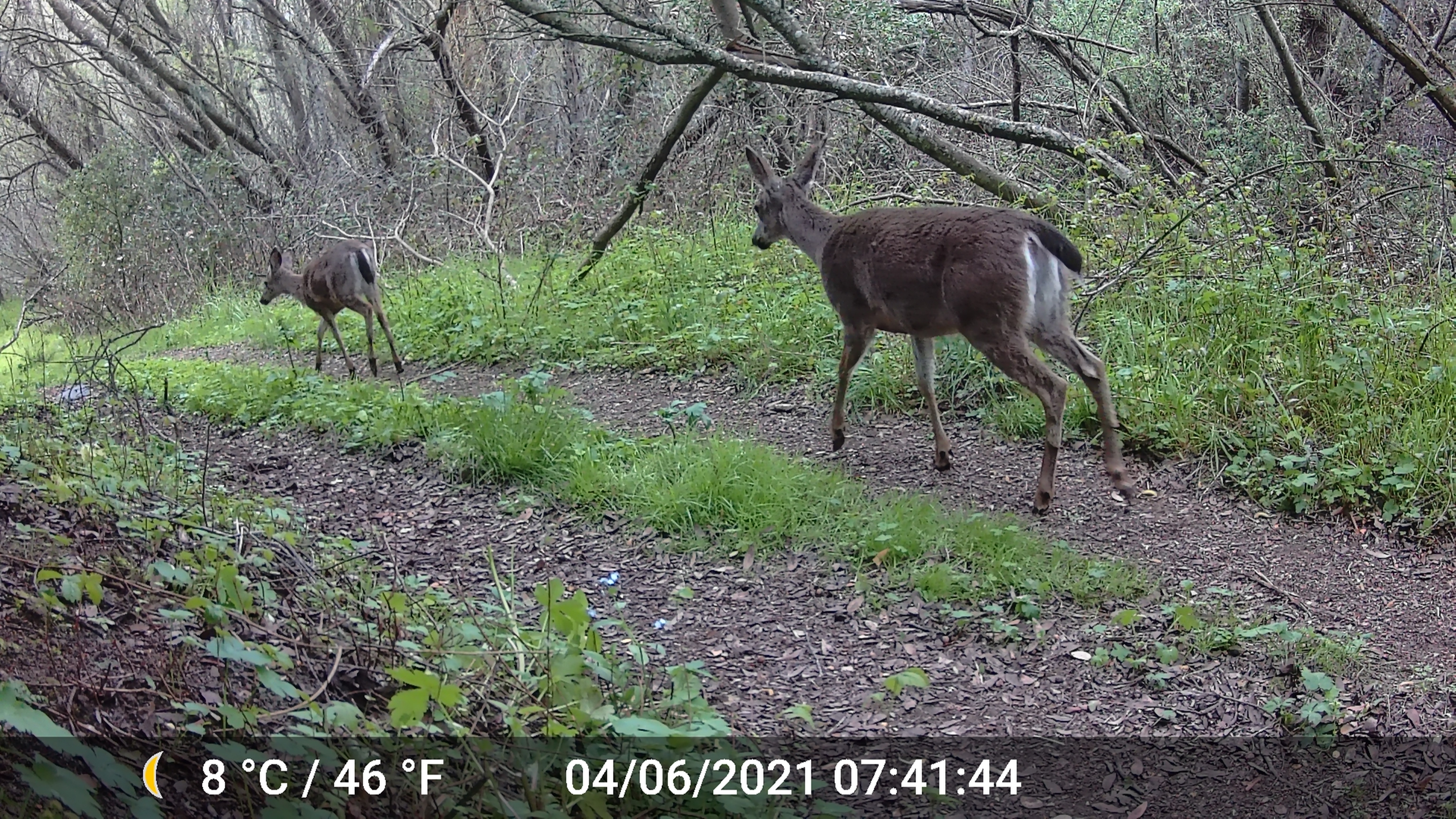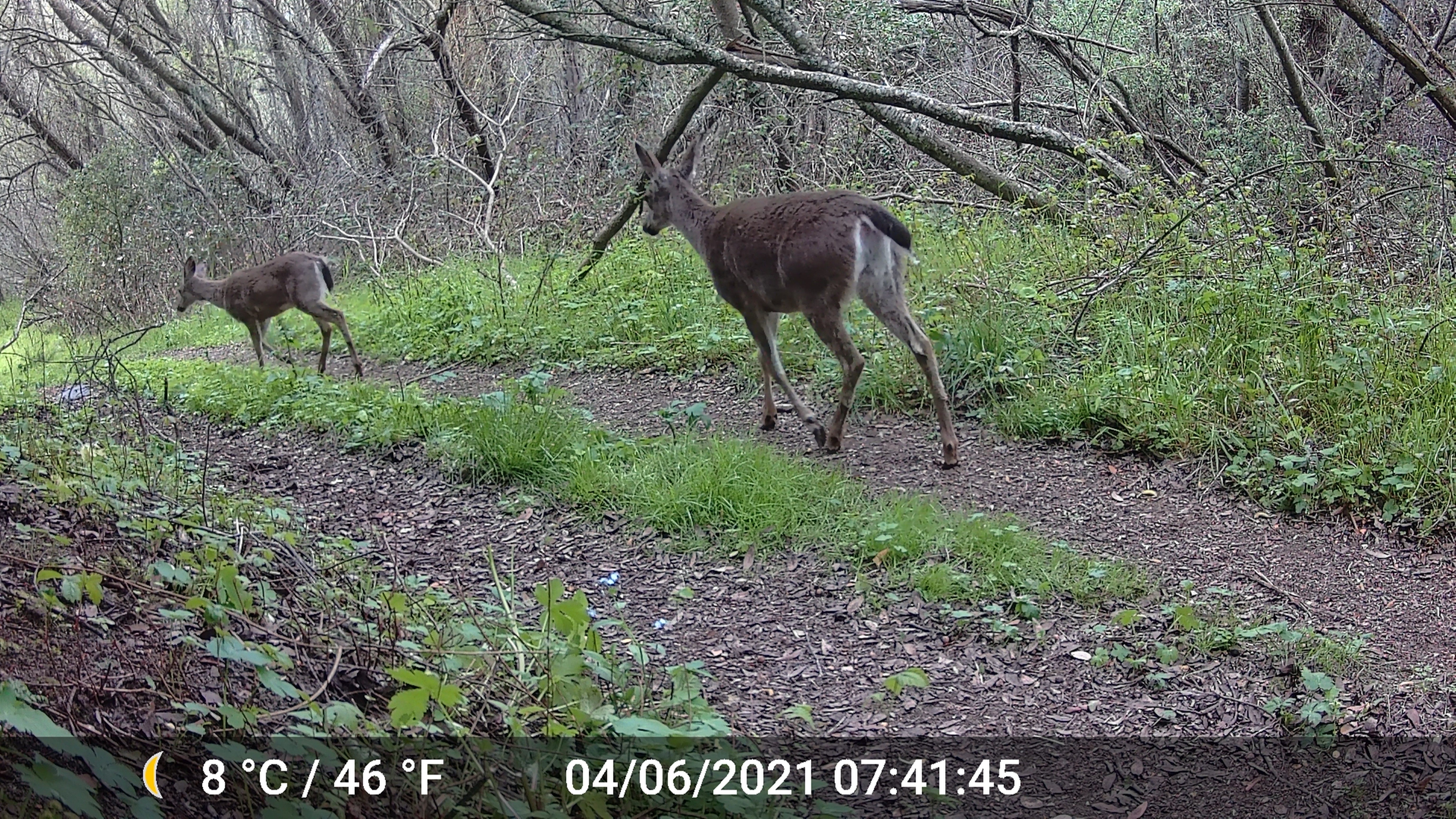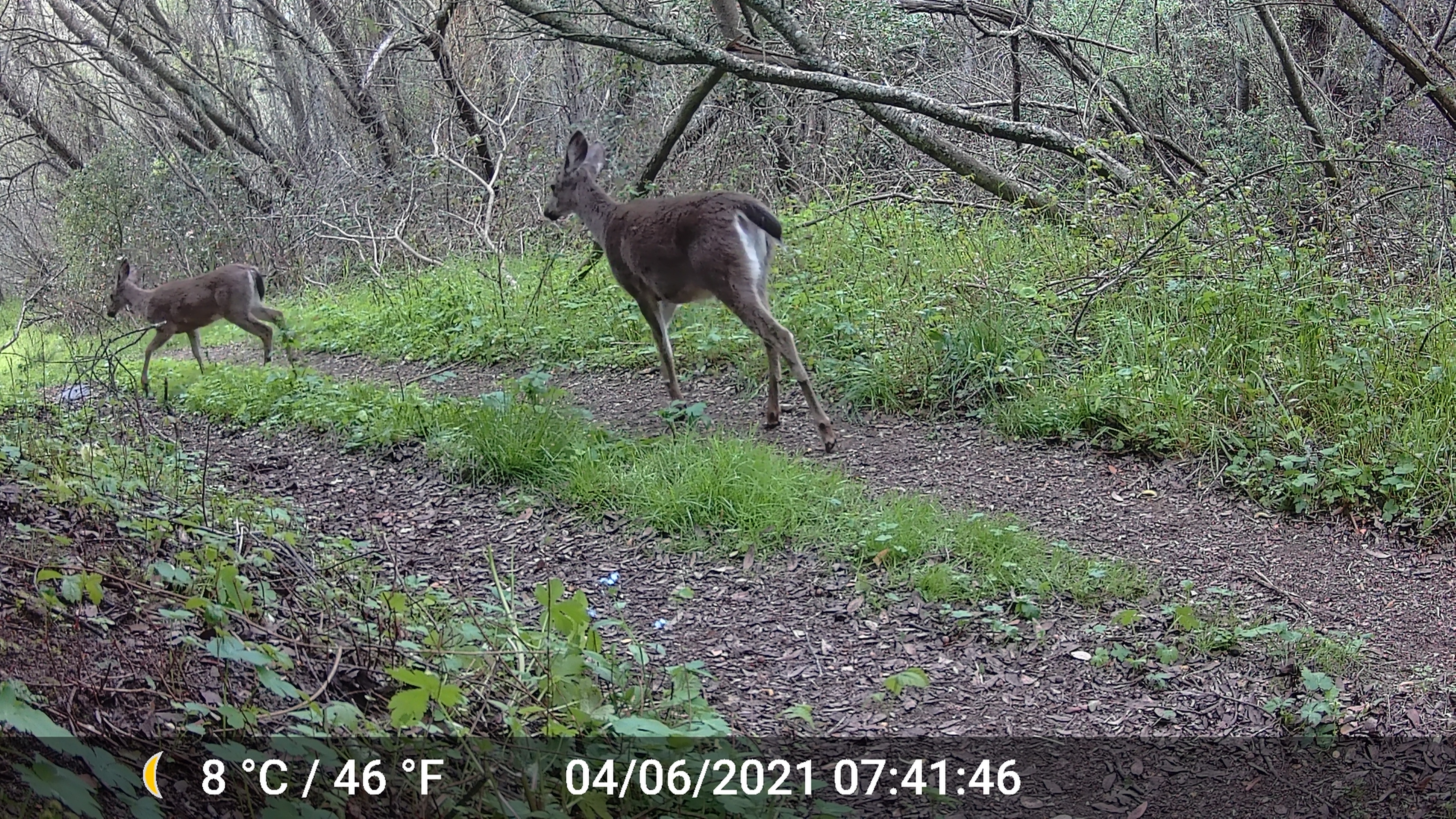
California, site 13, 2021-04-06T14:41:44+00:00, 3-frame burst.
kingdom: Animalia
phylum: Chordata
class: Mammalia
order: Artiodactyla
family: Cervidae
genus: Odocoileus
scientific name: Odocoileus hemionus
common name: mule deer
Mule deer (Odocoileus hemionus).